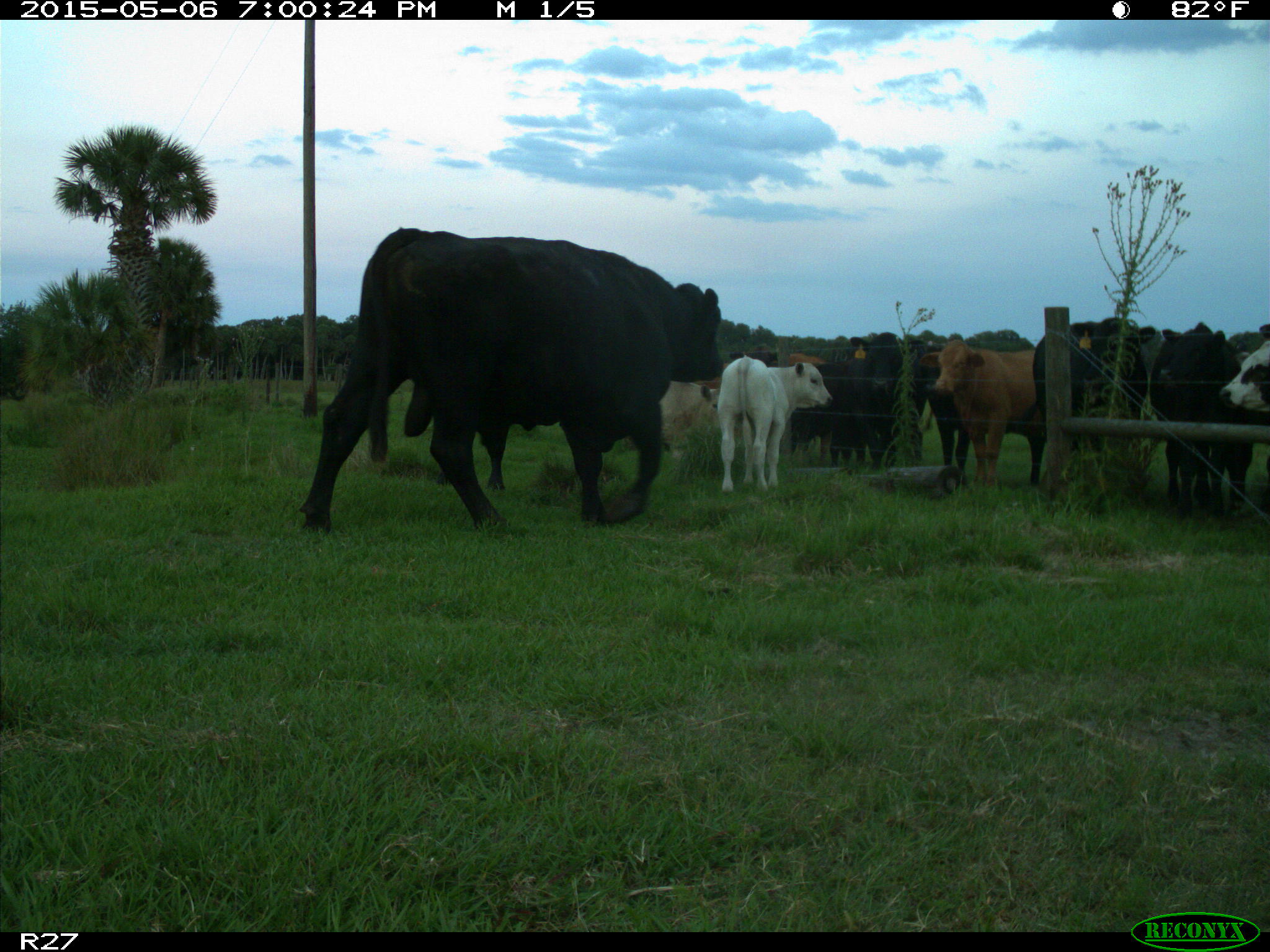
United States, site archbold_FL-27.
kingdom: Animalia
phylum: Chordata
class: Mammalia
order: Artiodactyla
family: Bovidae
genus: Bos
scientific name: Bos taurus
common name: domestic cow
Bos taurus (domestic cow).